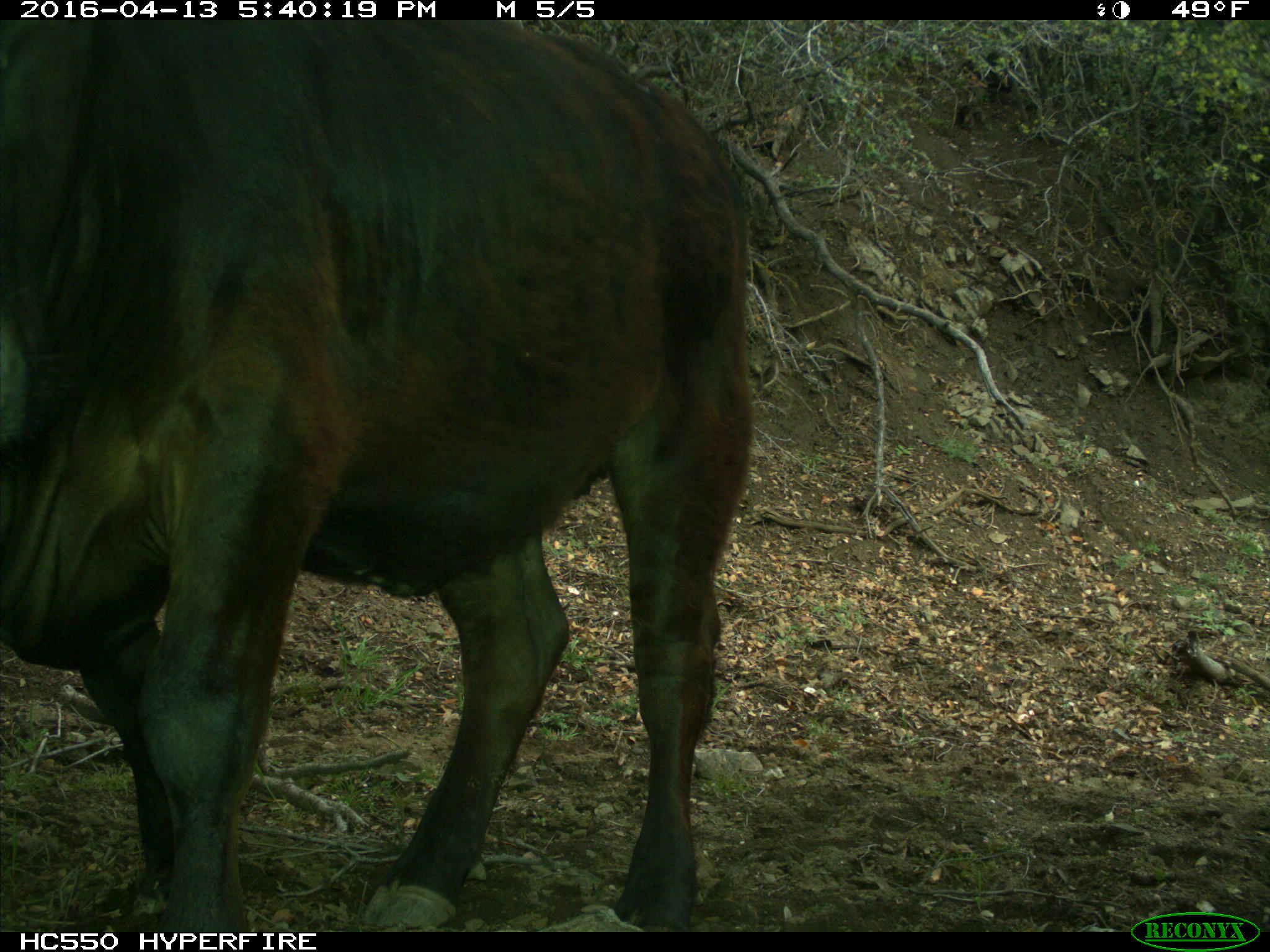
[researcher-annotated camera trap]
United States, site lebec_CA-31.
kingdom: Animalia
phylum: Chordata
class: Mammalia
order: Artiodactyla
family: Bovidae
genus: Bos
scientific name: Bos taurus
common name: domestic cow